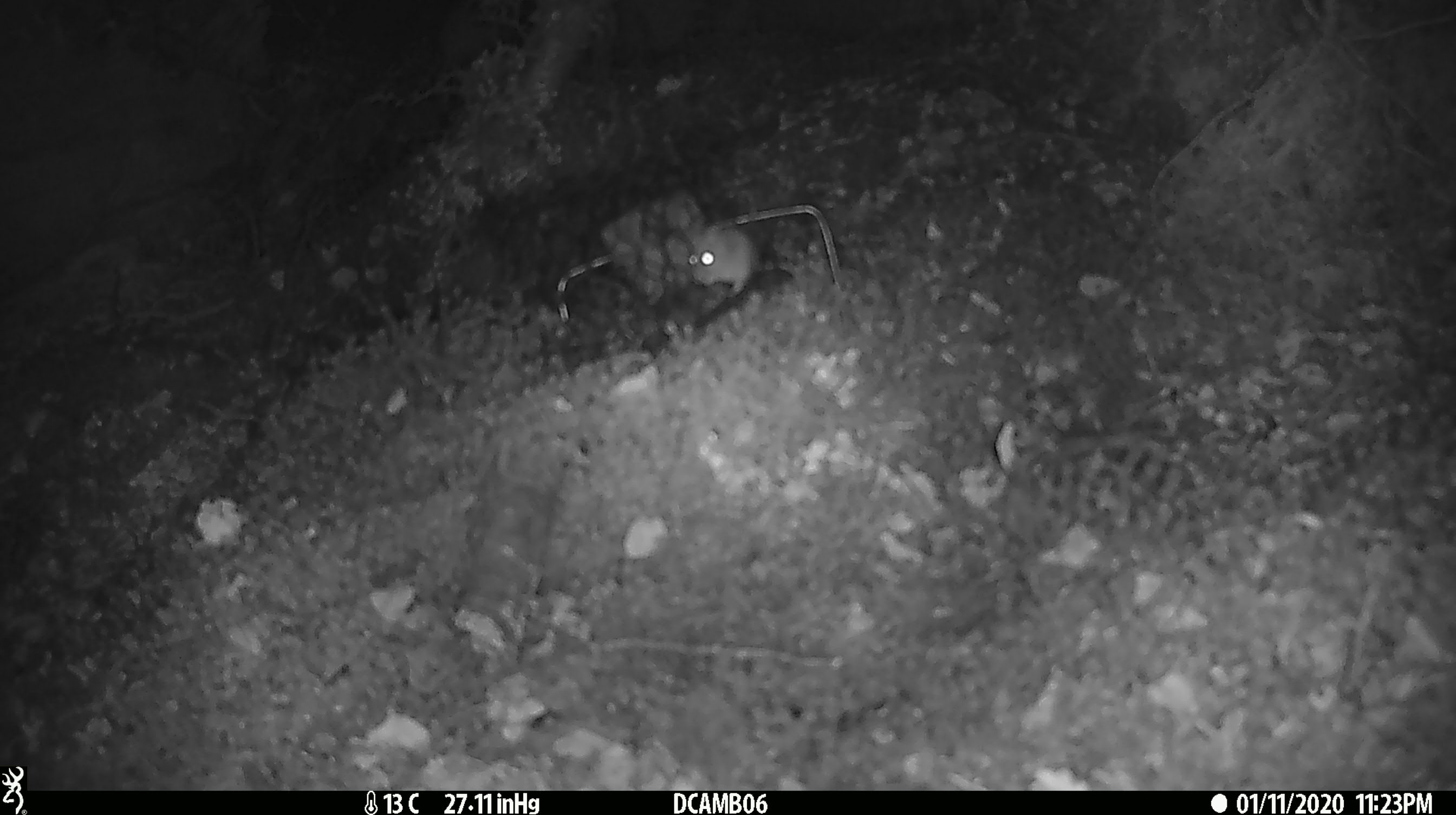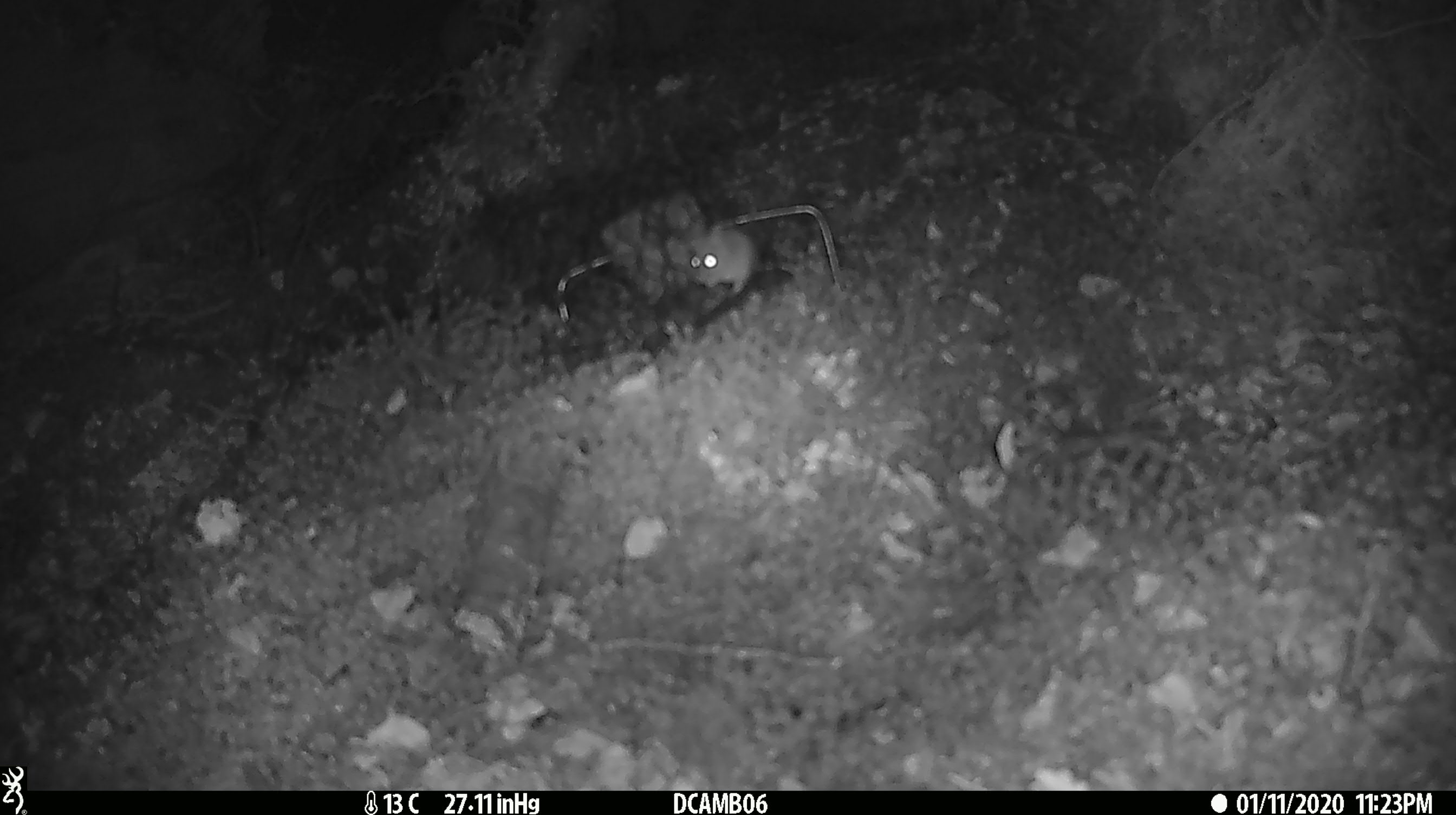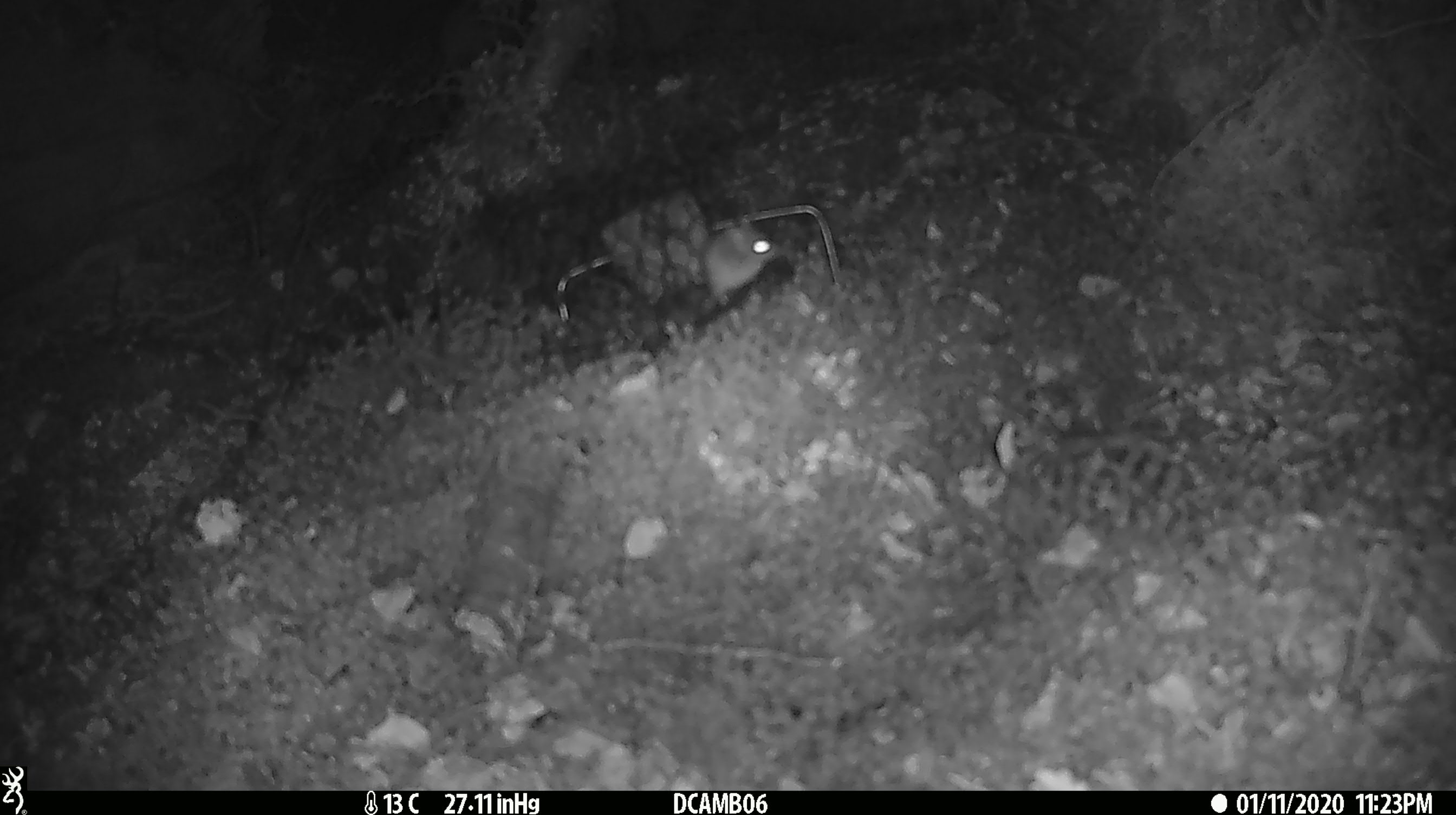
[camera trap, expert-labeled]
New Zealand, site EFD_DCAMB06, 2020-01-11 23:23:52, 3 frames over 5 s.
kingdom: Animalia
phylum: Chordata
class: Mammalia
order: Rodentia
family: Muridae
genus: Mus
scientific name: Mus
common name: mouse